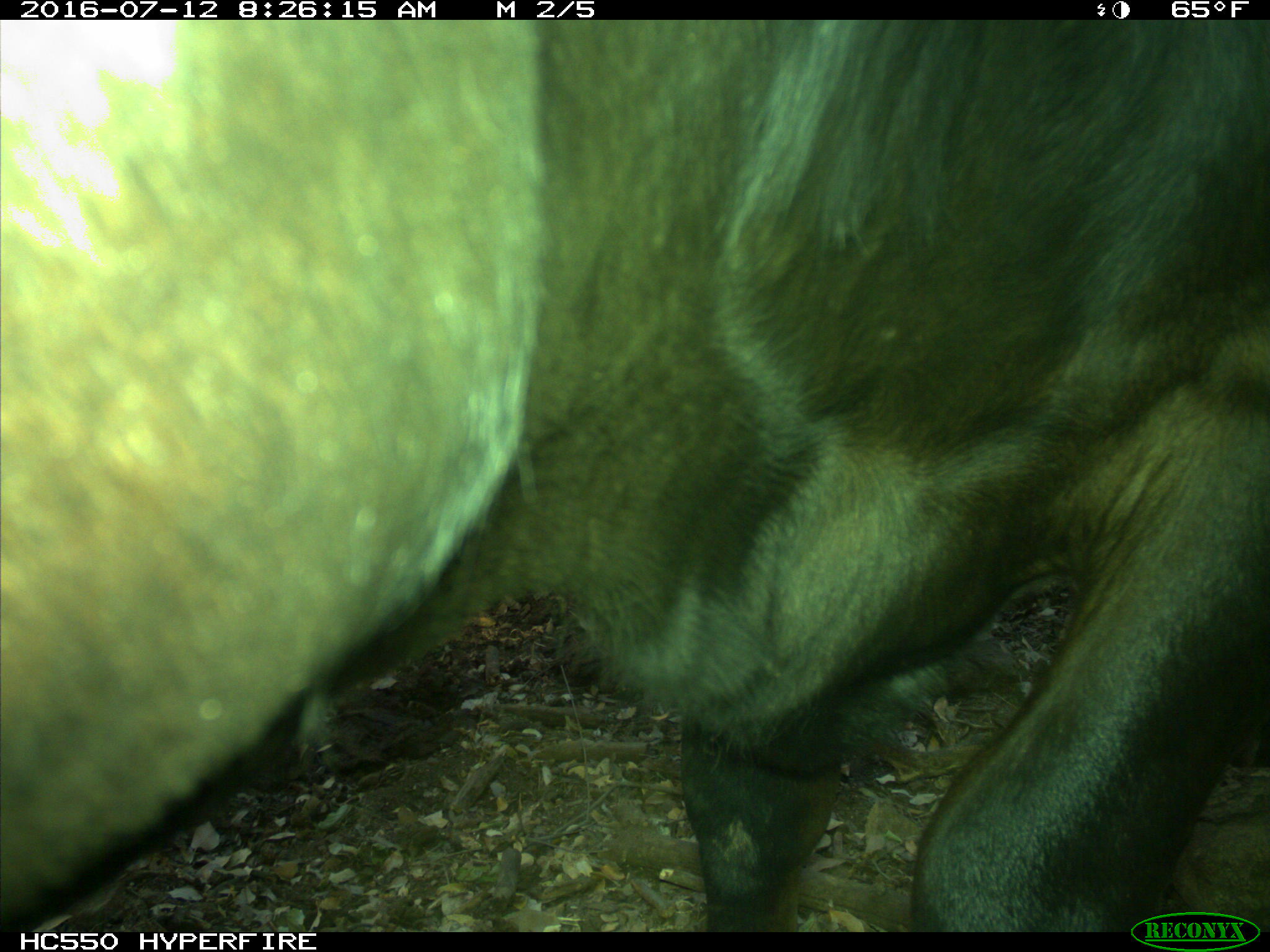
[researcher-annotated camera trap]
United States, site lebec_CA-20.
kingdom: Animalia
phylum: Chordata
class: Mammalia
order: Artiodactyla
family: Bovidae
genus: Bos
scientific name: Bos taurus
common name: domestic cow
Bos taurus (domestic cow).